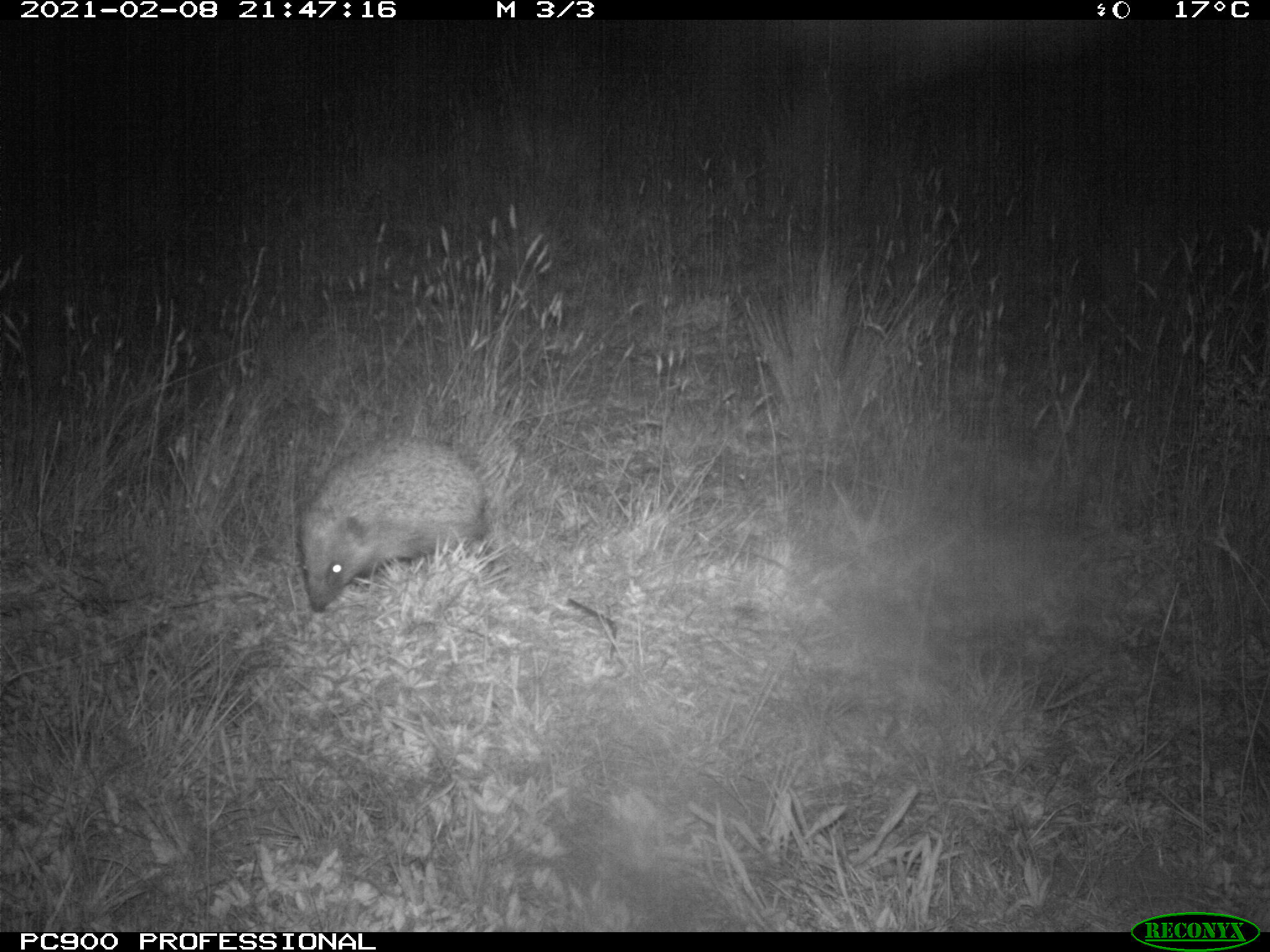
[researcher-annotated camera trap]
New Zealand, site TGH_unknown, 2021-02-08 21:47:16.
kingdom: Animalia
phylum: Chordata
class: Mammalia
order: Eulipotyphla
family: Erinaceidae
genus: Erinaceus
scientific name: Erinaceus europaeus europaeus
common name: european hedgehog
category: hedgehog